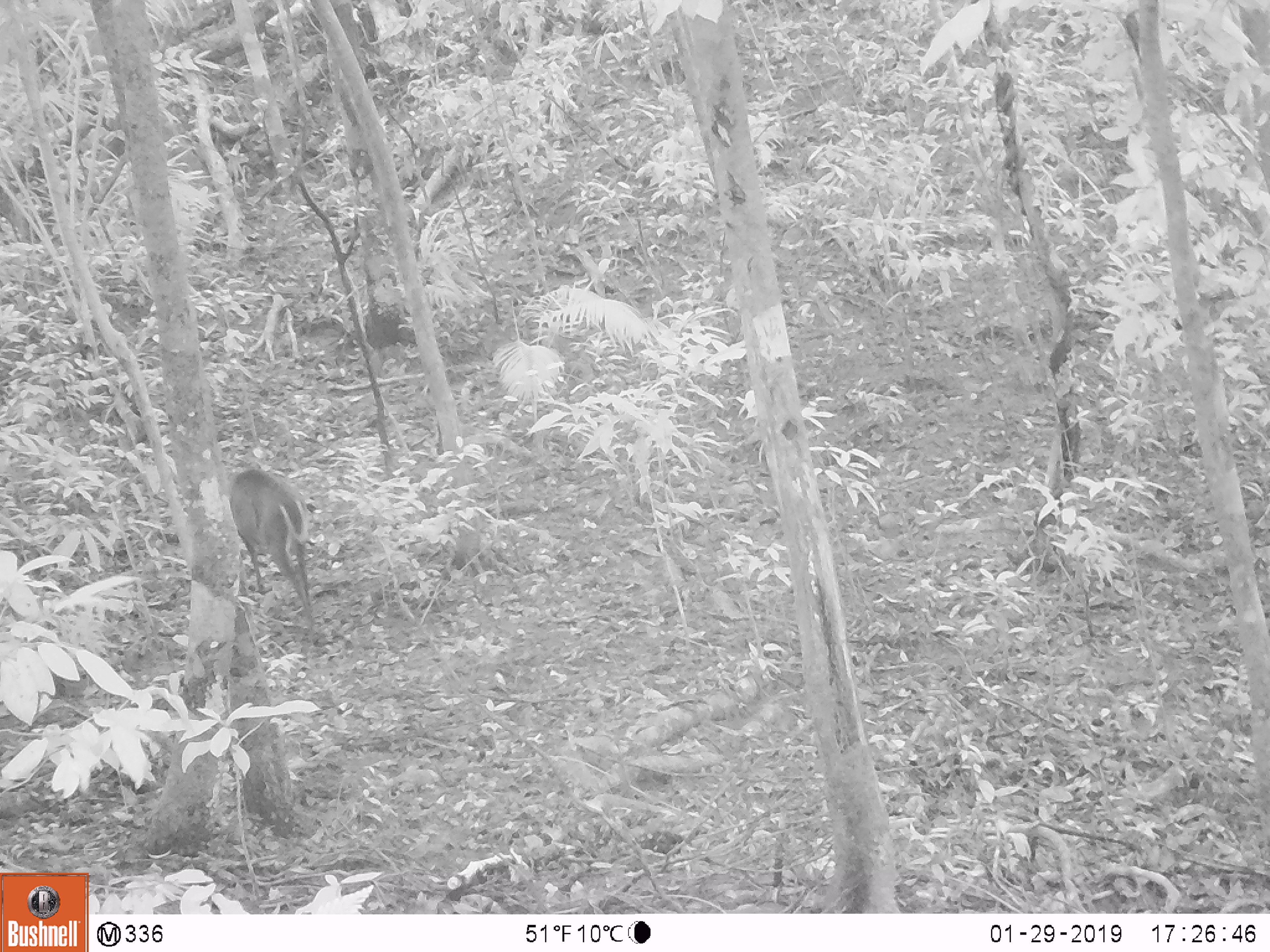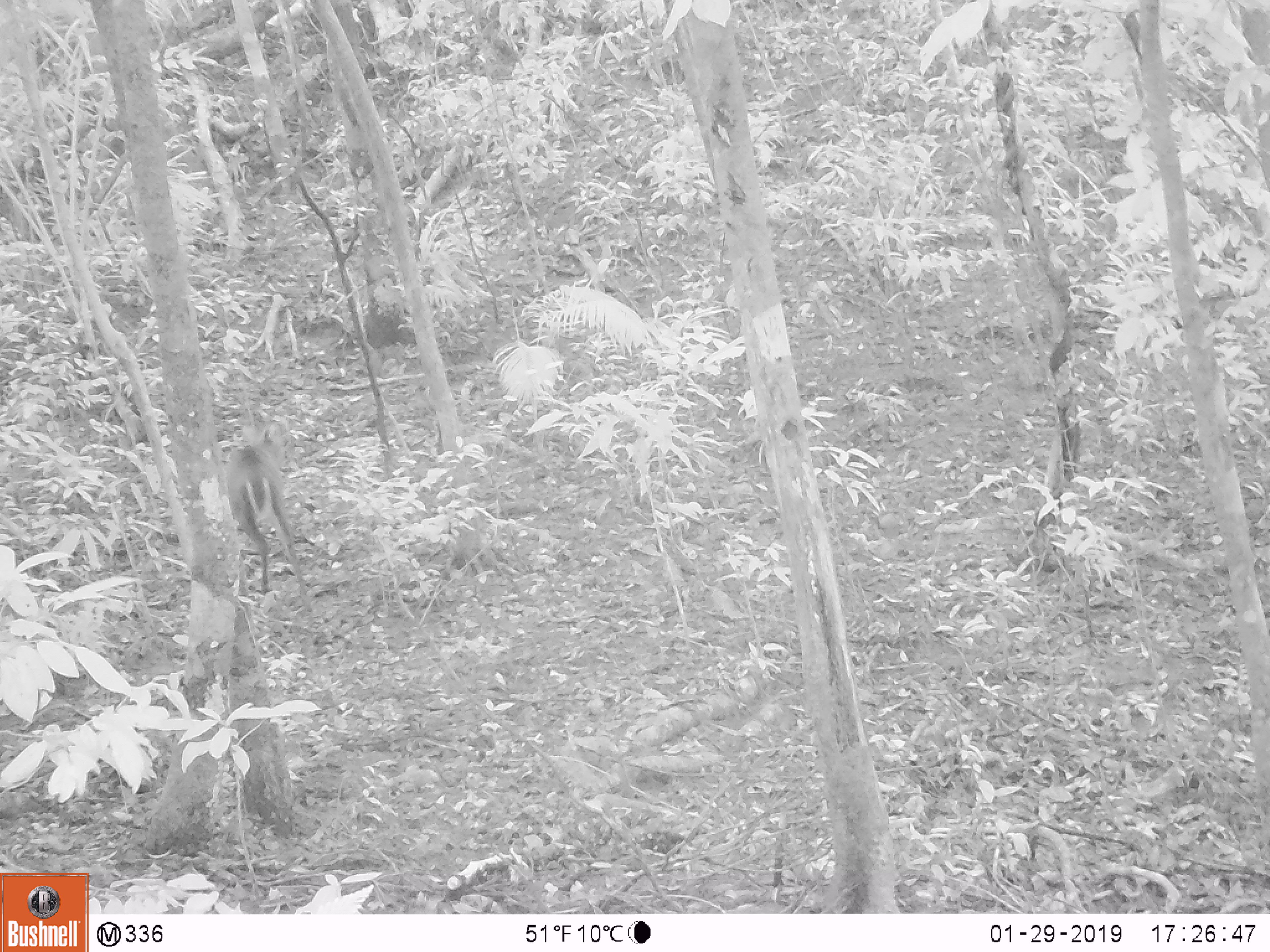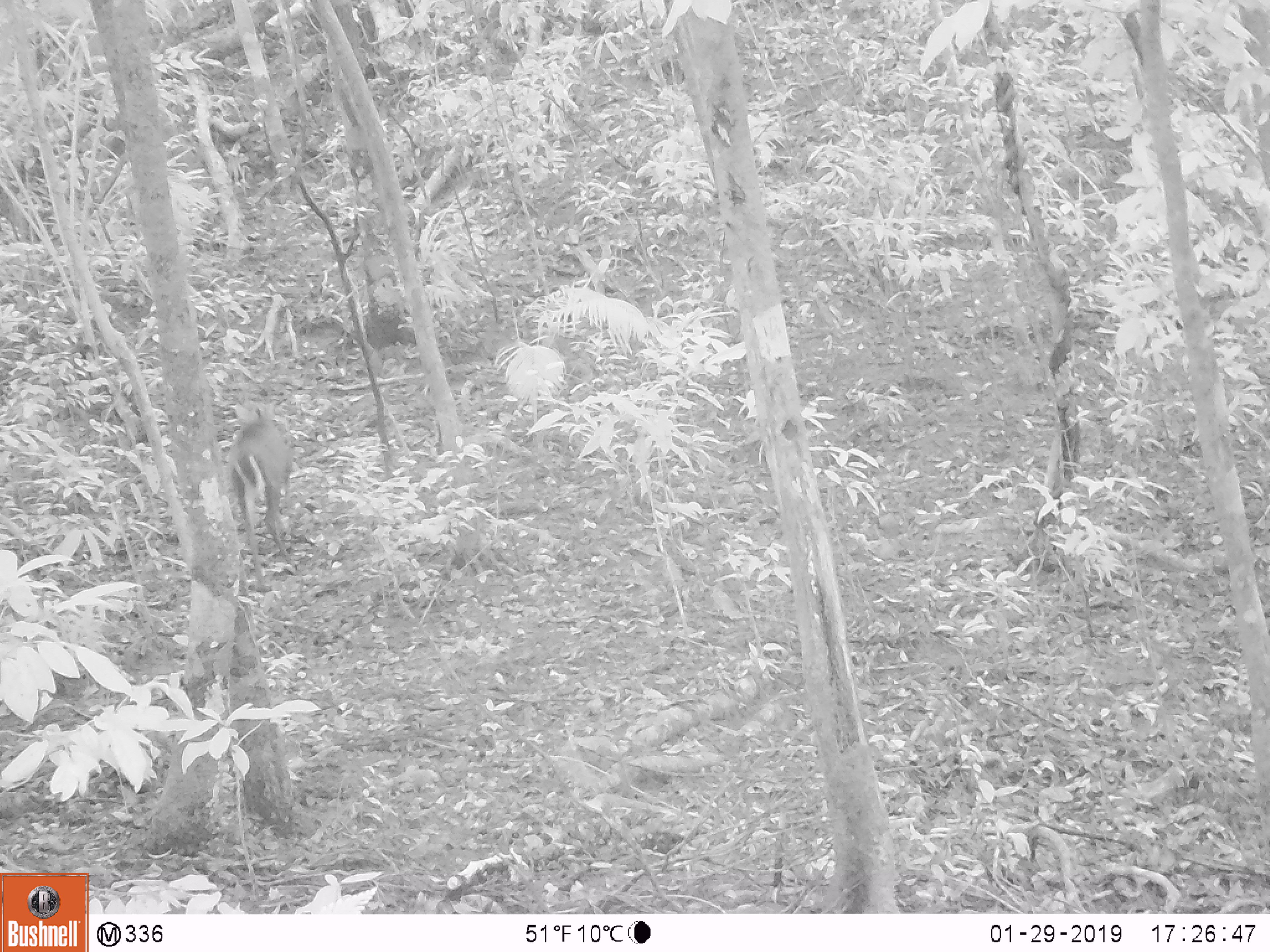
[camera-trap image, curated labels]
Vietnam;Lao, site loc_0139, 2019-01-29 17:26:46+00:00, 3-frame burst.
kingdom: Animalia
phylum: Chordata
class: Mammalia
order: Artiodactyla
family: Cervidae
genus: Muntiacus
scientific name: Muntiacus rooseveltorum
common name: roosevelt's muntjac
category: roosevelts muntjac group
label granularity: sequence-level